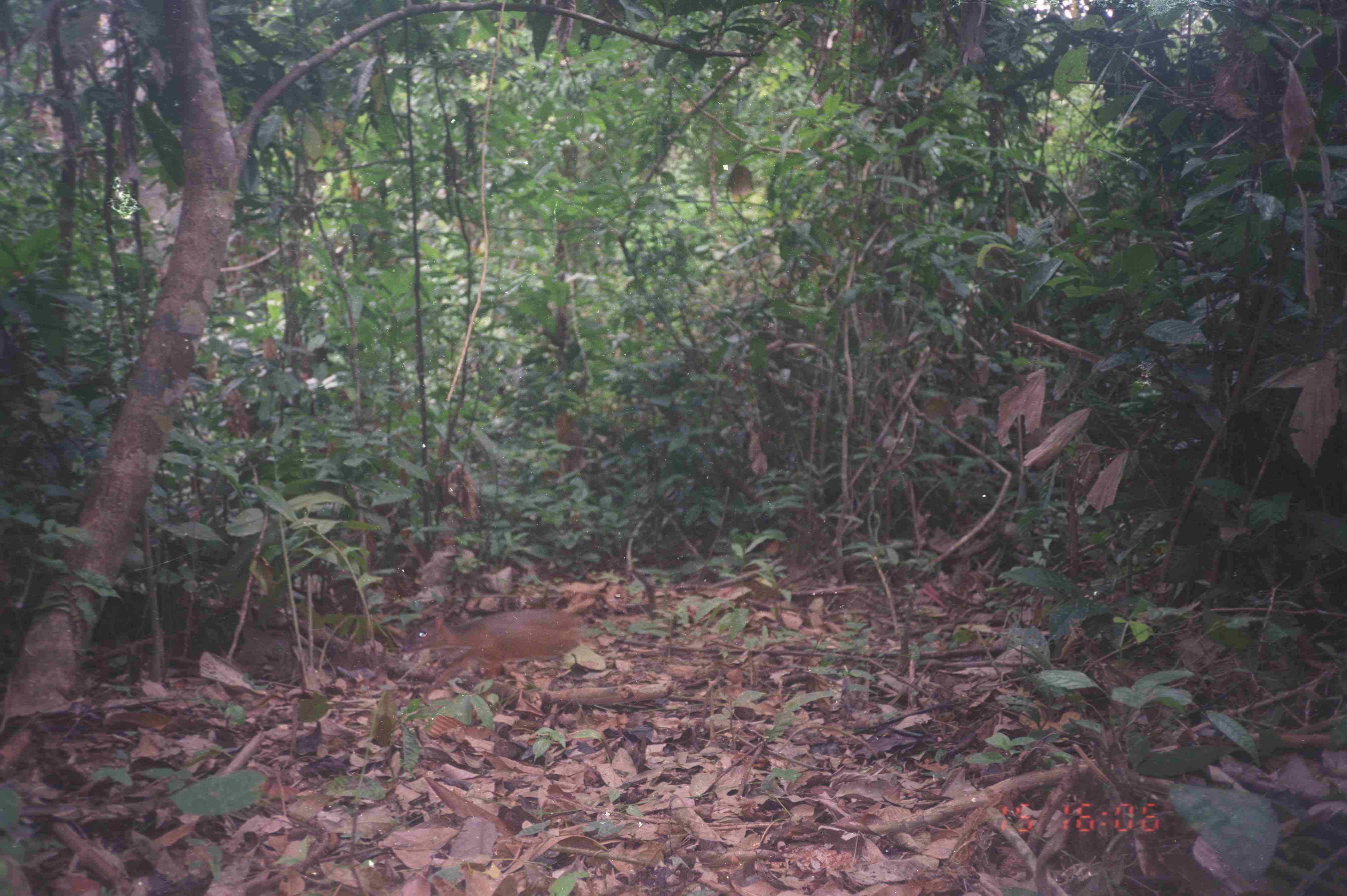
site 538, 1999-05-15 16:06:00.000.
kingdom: Animalia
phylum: Chordata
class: Mammalia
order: Artiodactyla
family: Tragulidae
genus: Tragulus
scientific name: Tragulus javanicus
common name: javan chevrotain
Tragulus javanicus (javan chevrotain), count 1.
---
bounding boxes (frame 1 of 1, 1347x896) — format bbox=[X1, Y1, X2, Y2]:
tragulus javanicus: bbox=[402, 608, 580, 689]